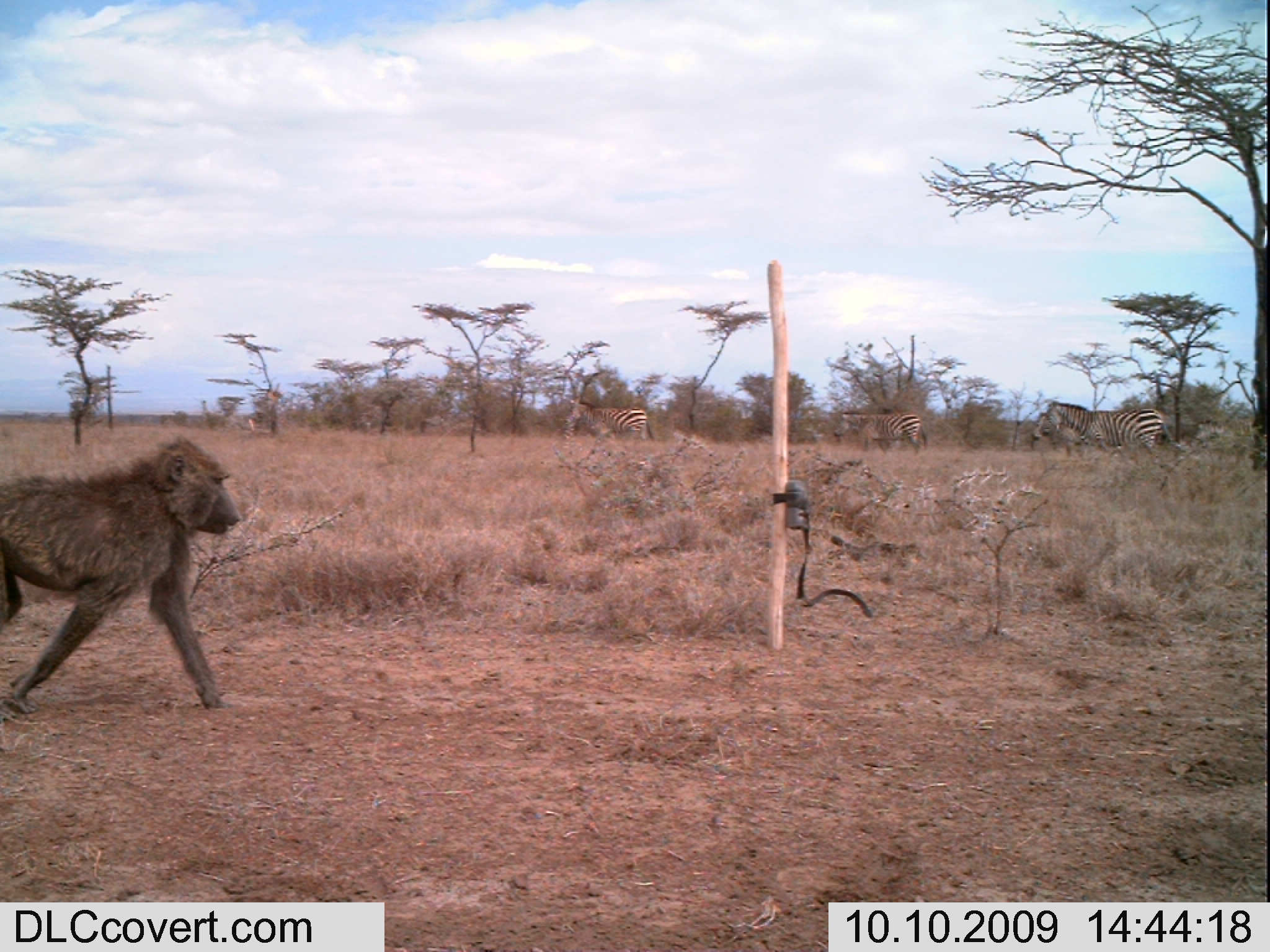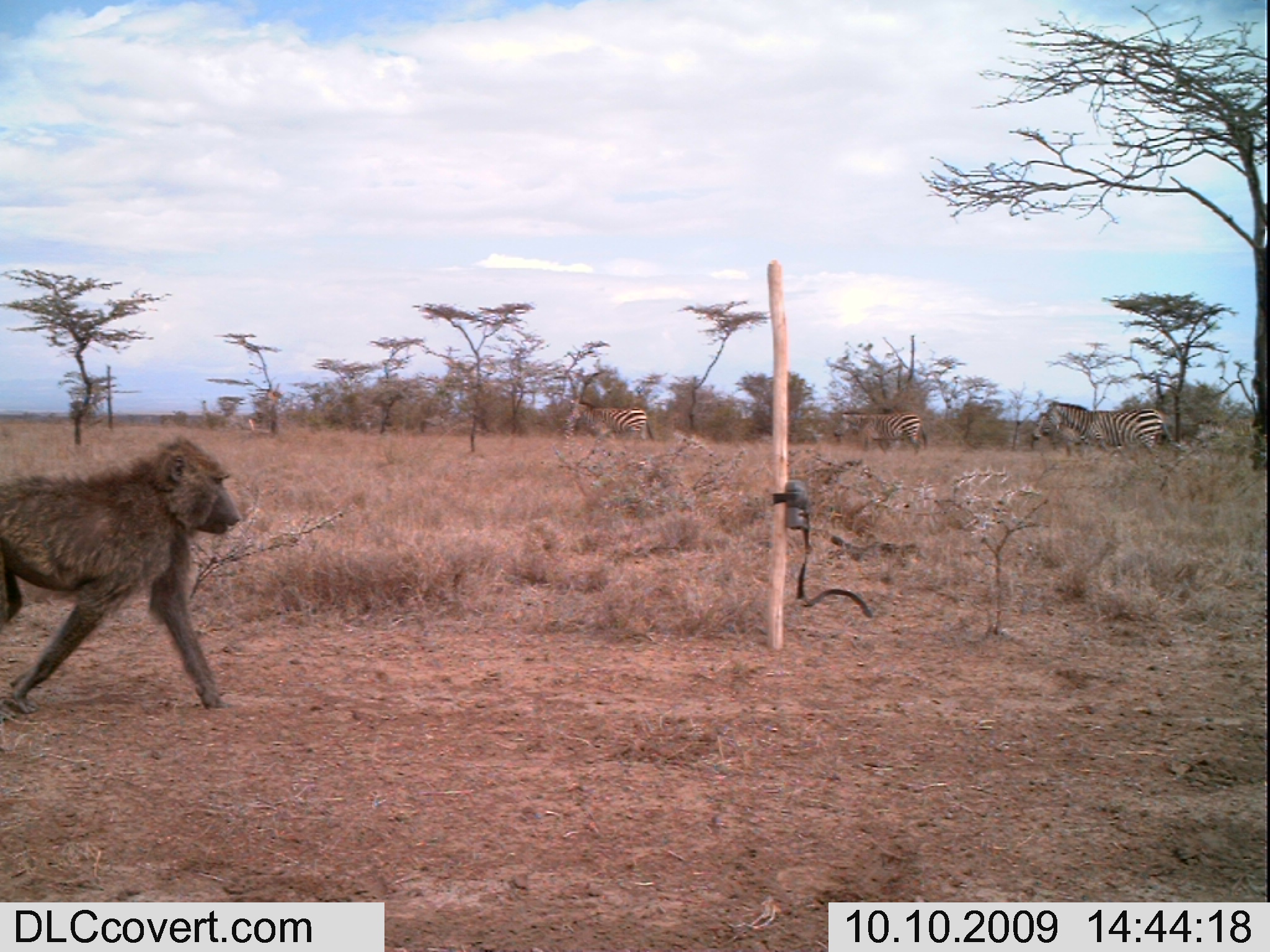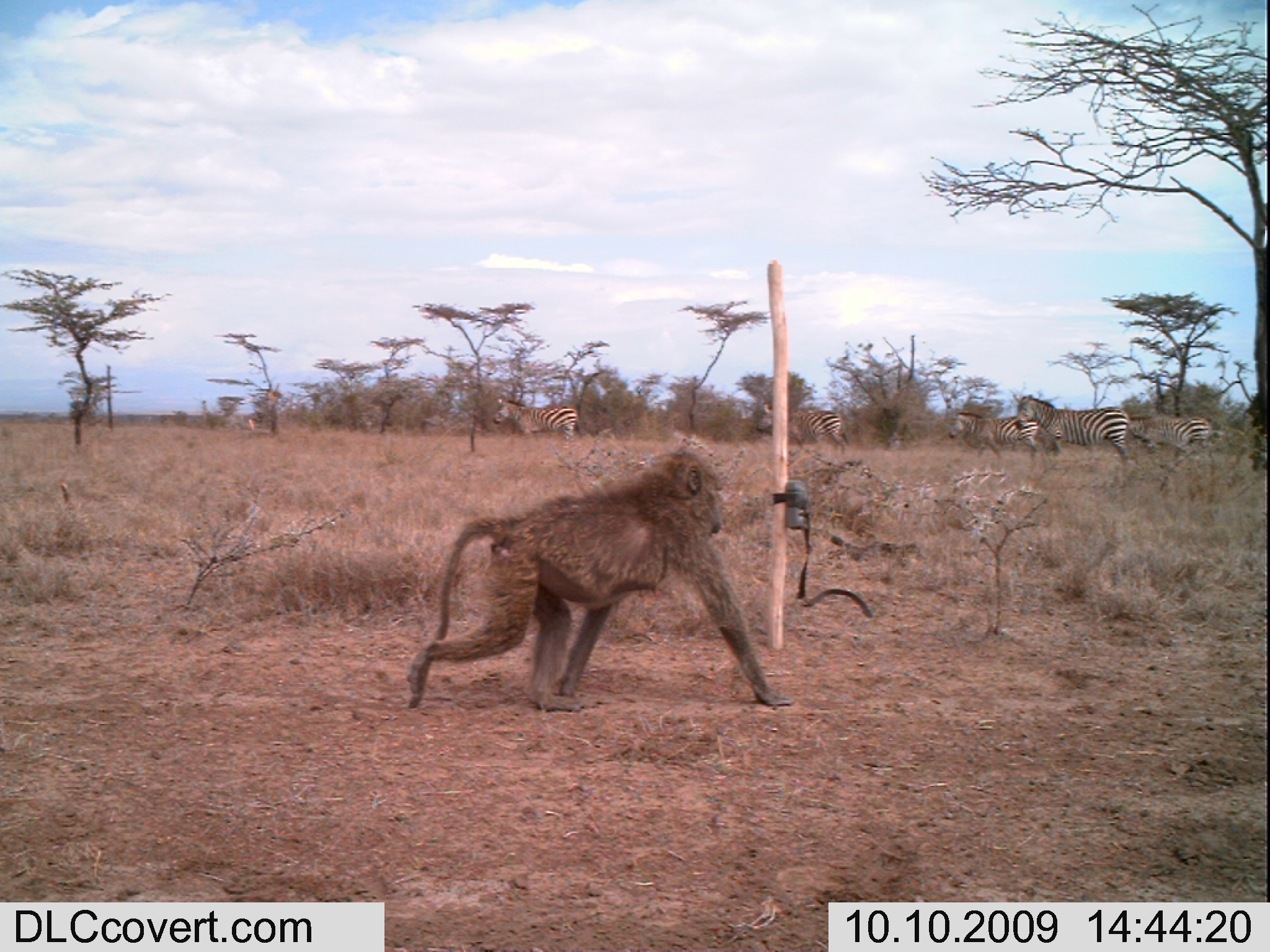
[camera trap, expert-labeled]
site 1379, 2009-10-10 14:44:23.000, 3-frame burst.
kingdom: Animalia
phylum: Chordata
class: Mammalia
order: Perissodactyla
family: Equidae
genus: Equus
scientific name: Equus quagga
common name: plains zebra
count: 4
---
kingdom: Animalia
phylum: Chordata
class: Mammalia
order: Primates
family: Cercopithecidae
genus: Papio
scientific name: Papio anubis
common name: olive baboon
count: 1